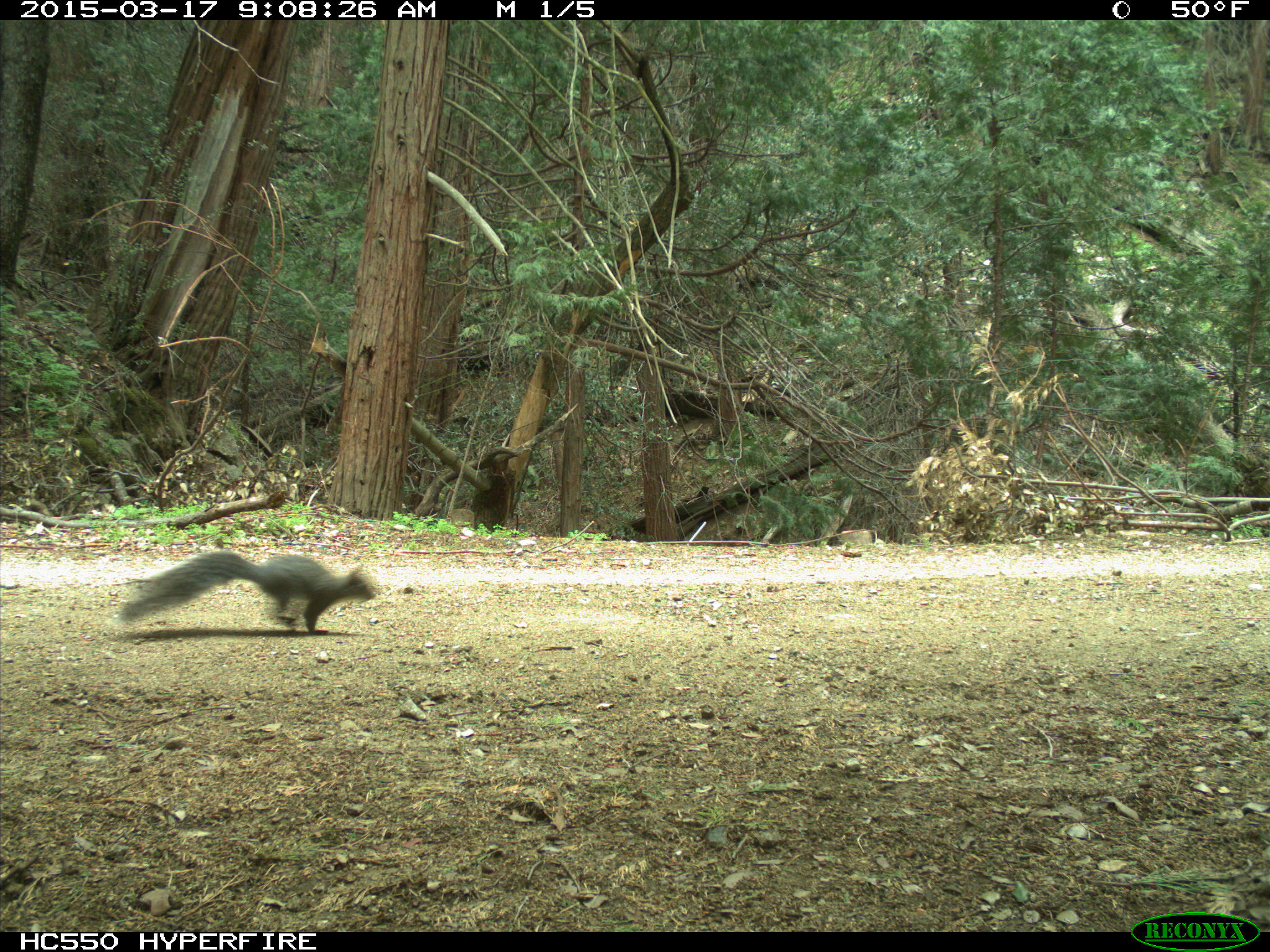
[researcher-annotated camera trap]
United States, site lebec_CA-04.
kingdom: Animalia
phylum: Chordata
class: Mammalia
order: Rodentia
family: Sciuridae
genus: Sciurus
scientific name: Sciurus carolinensis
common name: eastern gray squirrel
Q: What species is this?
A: Sciurus carolinensis (eastern gray squirrel).